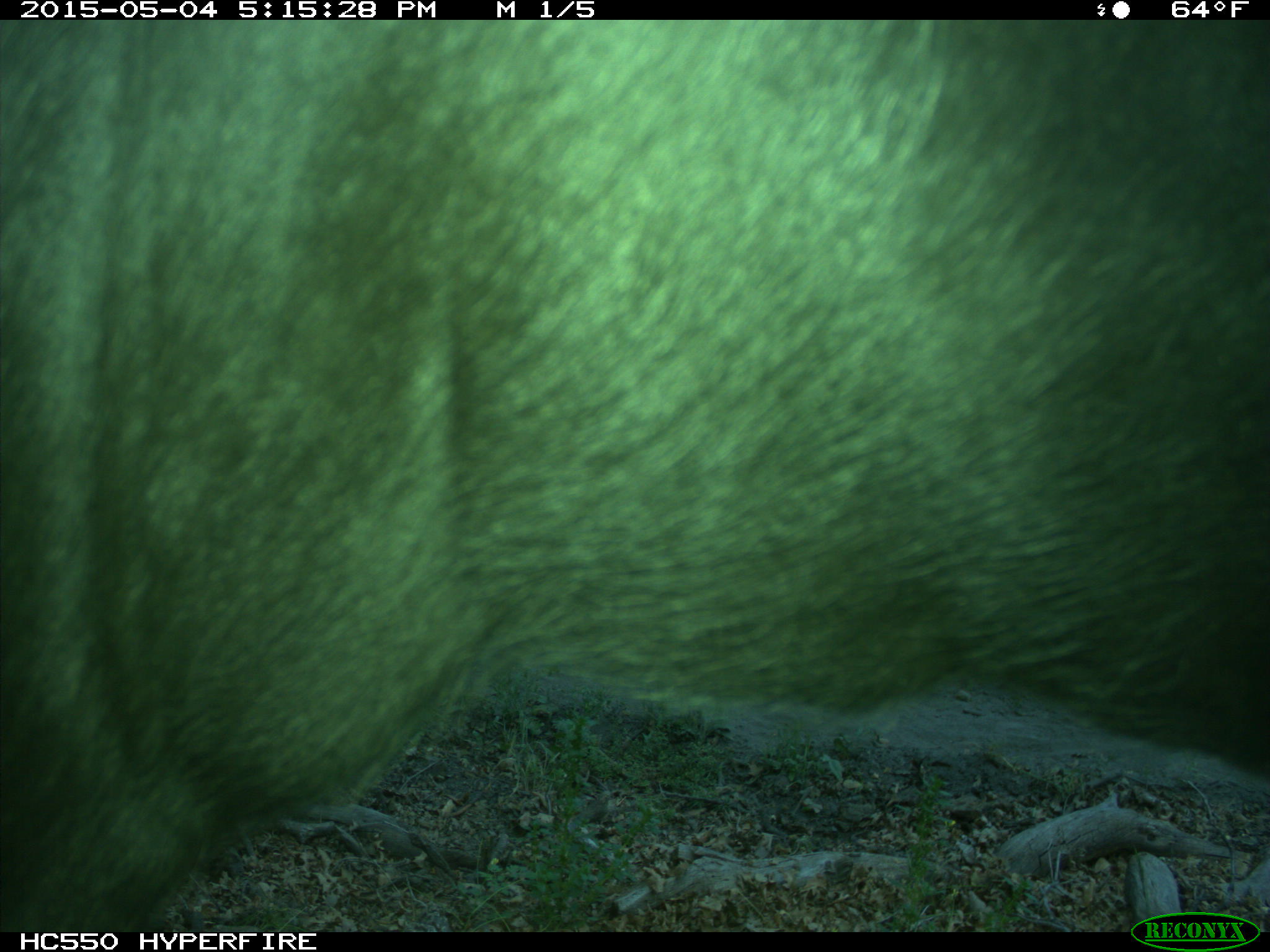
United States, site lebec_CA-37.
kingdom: Animalia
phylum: Chordata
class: Mammalia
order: Artiodactyla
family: Bovidae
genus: Bos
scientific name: Bos taurus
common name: domestic cow